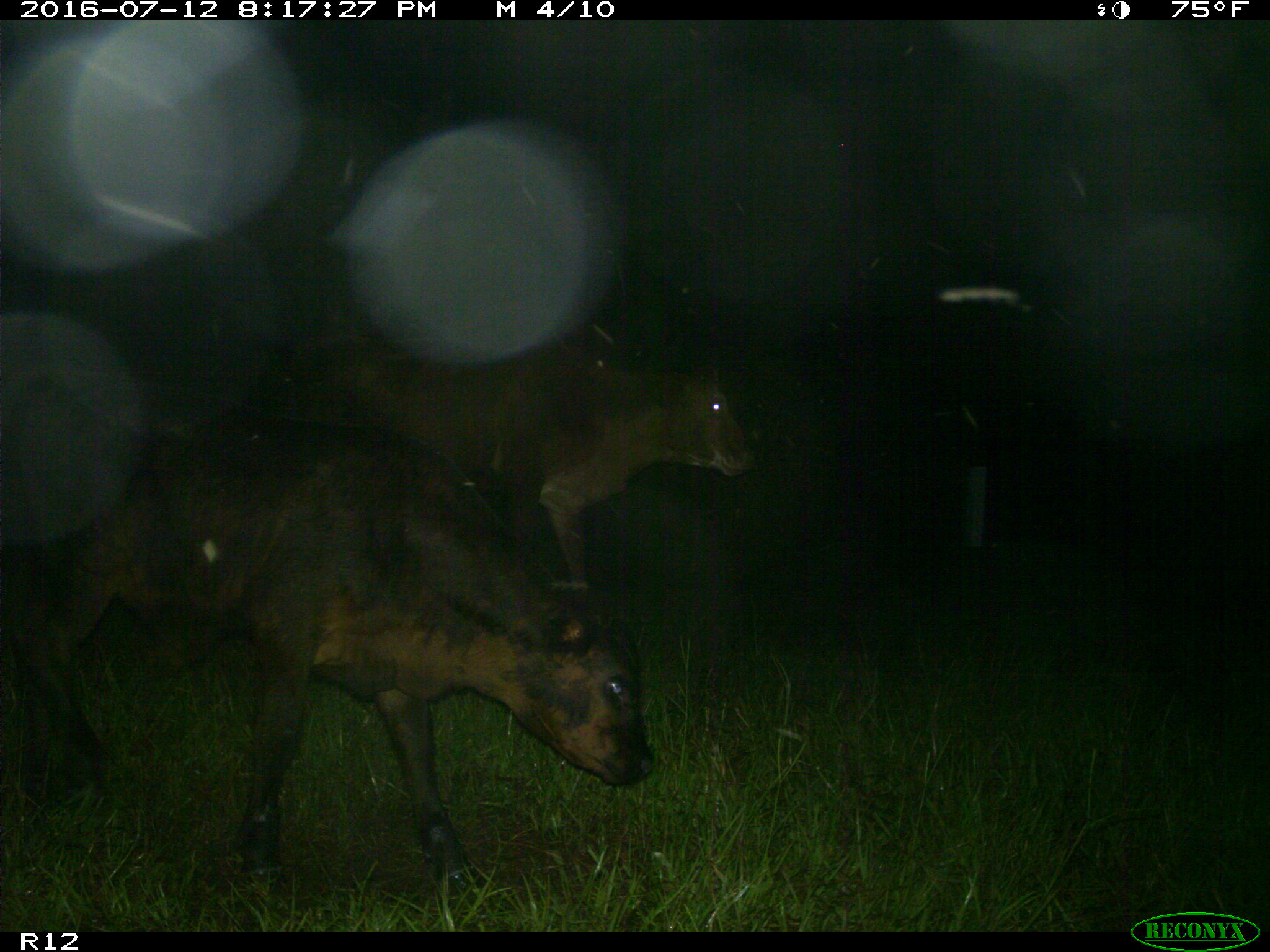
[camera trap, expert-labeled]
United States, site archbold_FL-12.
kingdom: Animalia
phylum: Chordata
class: Mammalia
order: Artiodactyla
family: Bovidae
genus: Bos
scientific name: Bos taurus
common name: domestic cow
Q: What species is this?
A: Bos taurus (domestic cow).